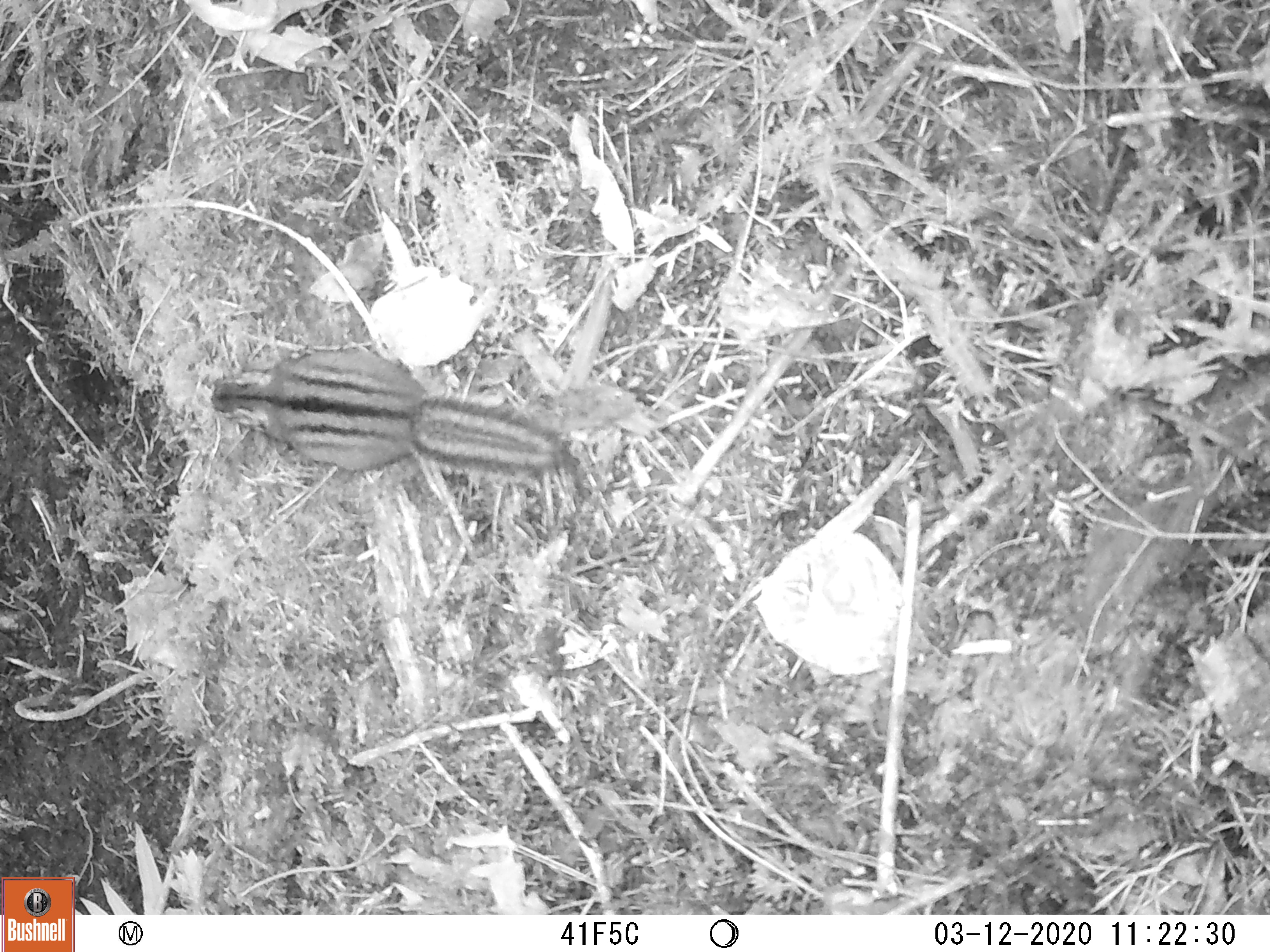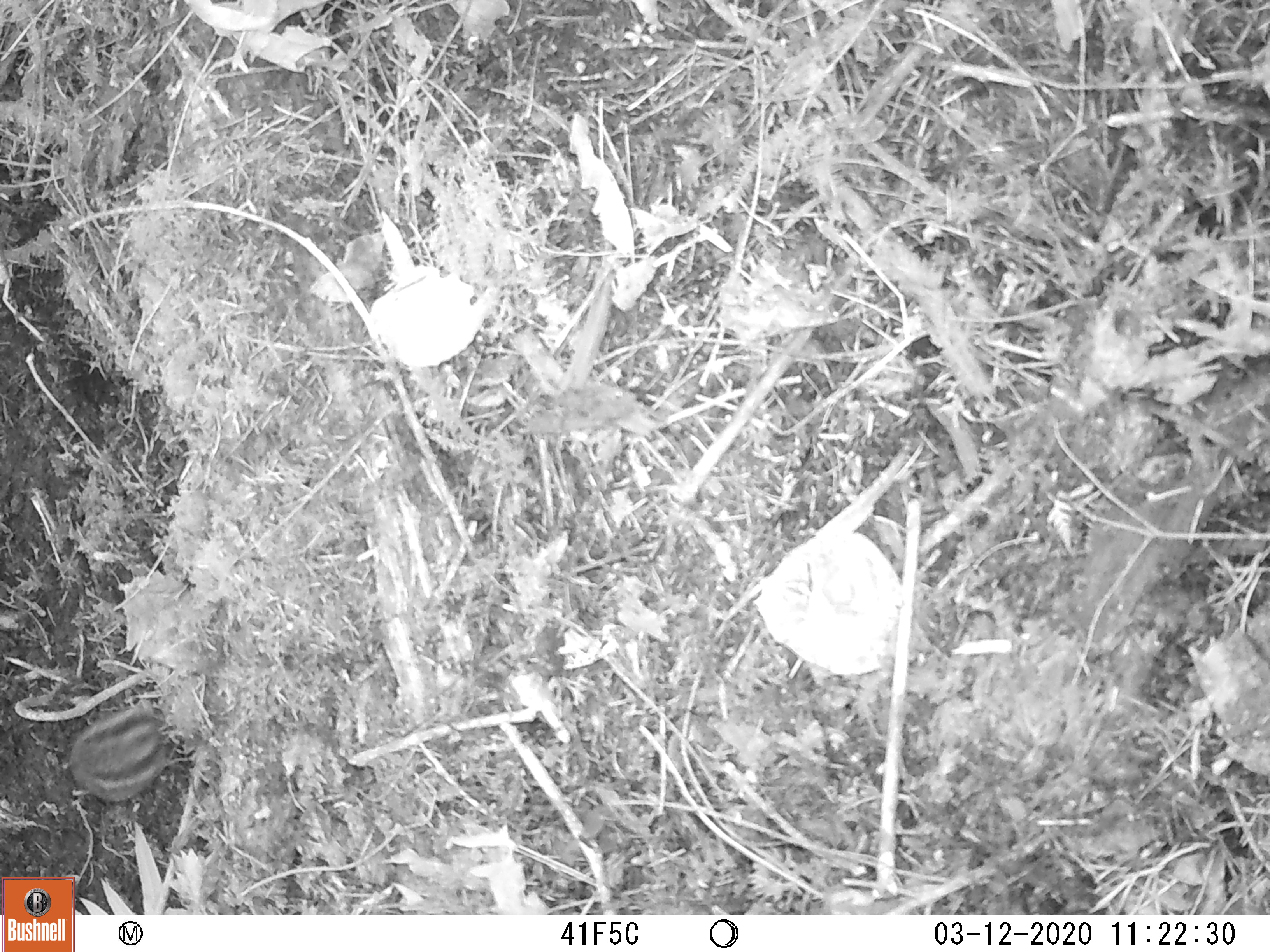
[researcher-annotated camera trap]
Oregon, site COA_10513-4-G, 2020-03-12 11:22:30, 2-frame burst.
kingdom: Animalia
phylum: Chordata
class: Mammalia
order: Rodentia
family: Sciuridae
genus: Neotamias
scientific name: Neotamias townsendii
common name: townsend's chipmunk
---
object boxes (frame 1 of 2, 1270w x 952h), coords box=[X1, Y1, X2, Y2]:
townsend's chipmunk: box=[195, 344, 583, 490]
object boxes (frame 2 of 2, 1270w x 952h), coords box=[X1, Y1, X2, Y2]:
townsend's chipmunk: box=[62, 699, 172, 807]